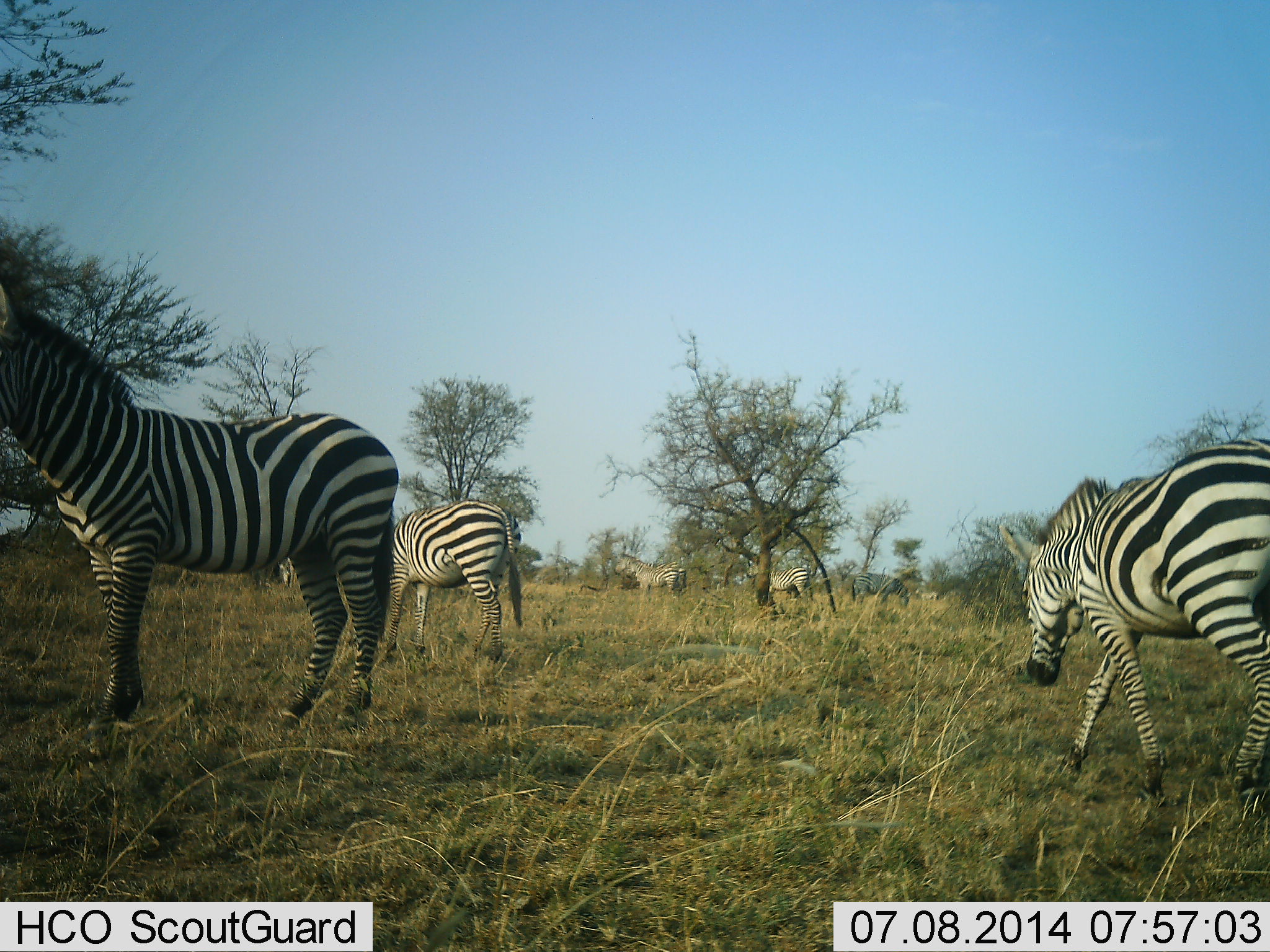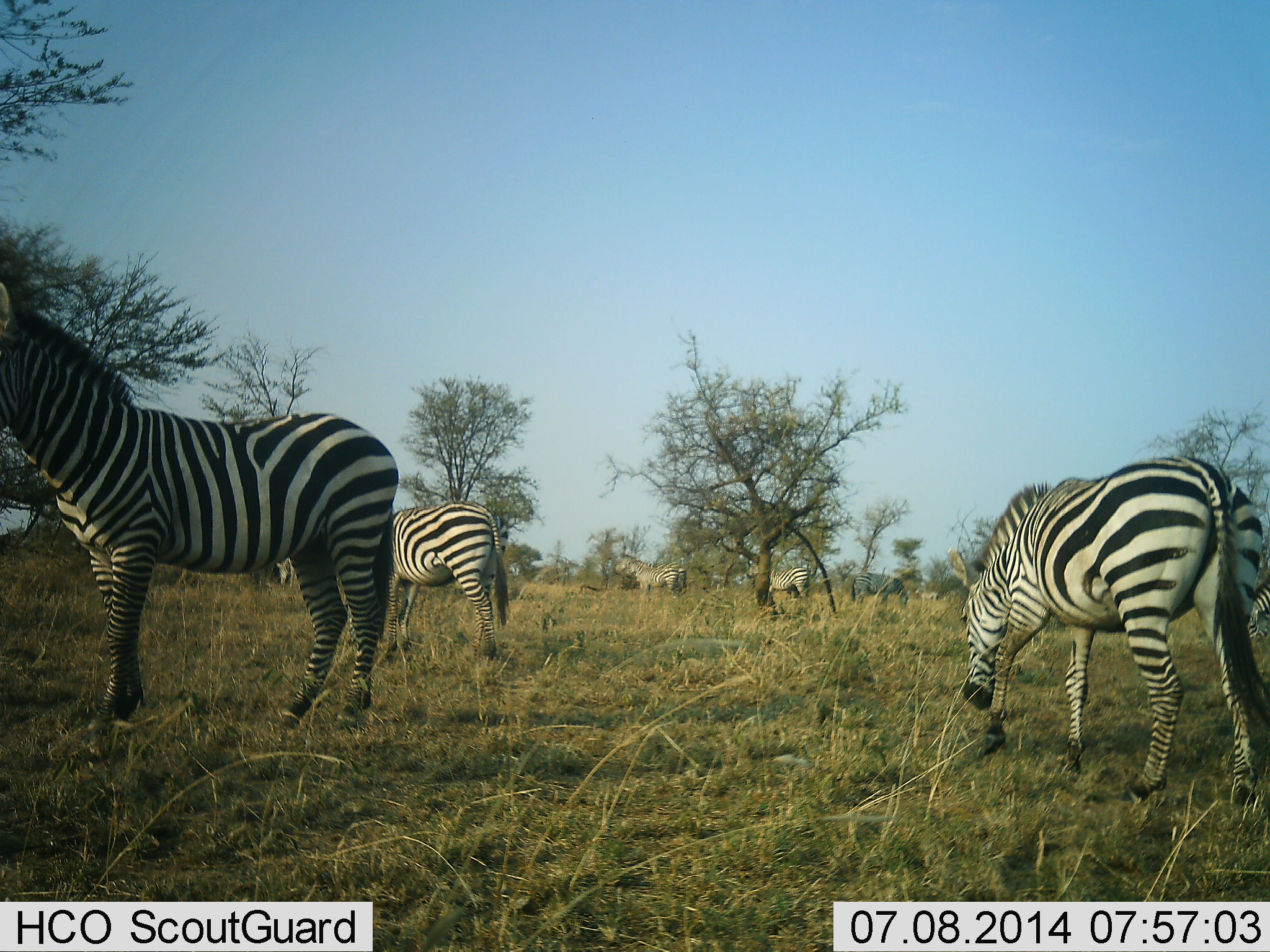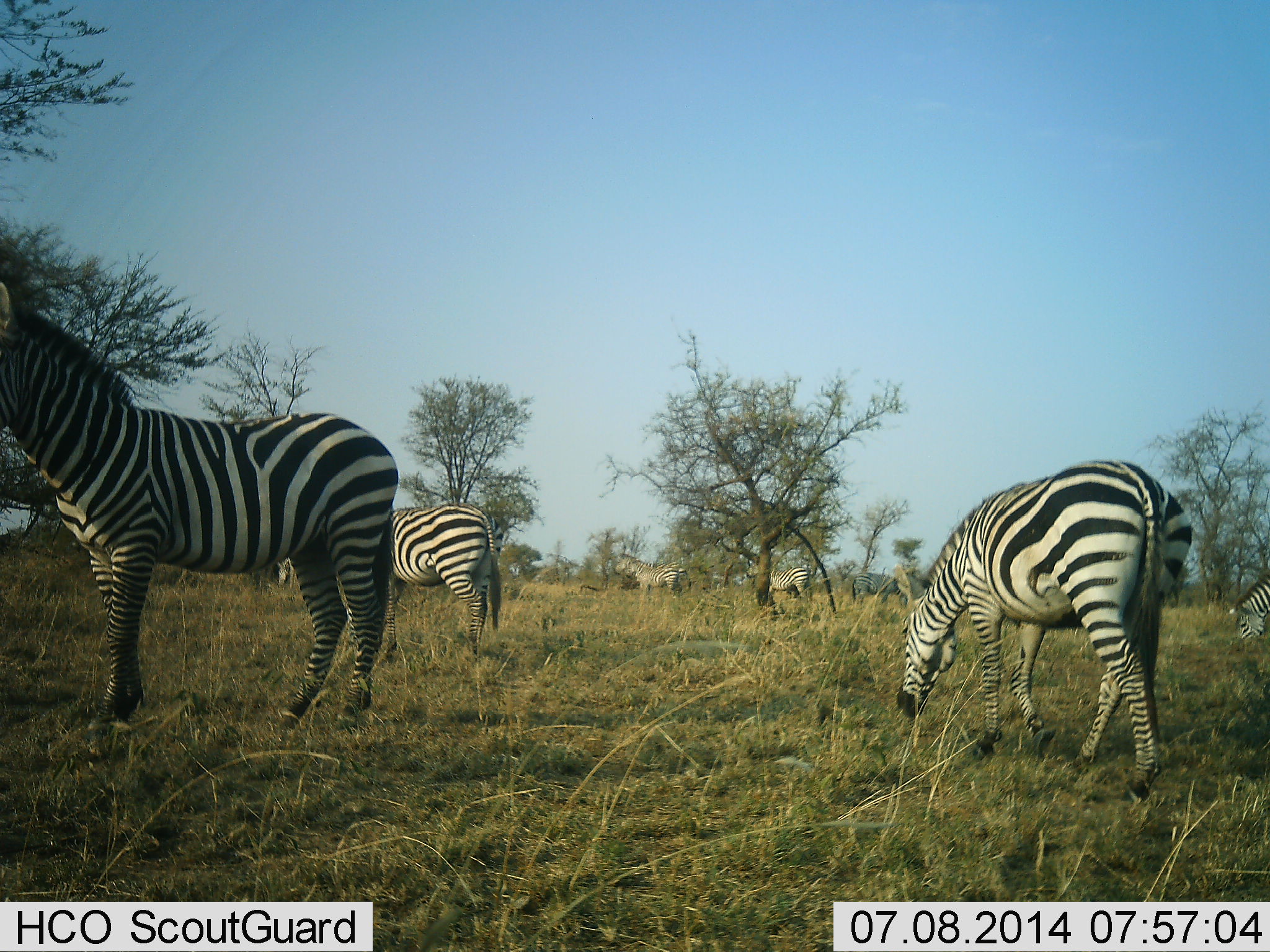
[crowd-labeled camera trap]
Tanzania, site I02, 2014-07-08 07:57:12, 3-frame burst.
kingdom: Animalia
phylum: Chordata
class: Mammalia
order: Perissodactyla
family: Equidae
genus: Equus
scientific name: Equus quagga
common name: plains zebra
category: zebra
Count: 6.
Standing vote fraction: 90%.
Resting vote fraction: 0%.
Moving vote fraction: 70%.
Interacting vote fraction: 0%.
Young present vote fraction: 0%.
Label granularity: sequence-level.